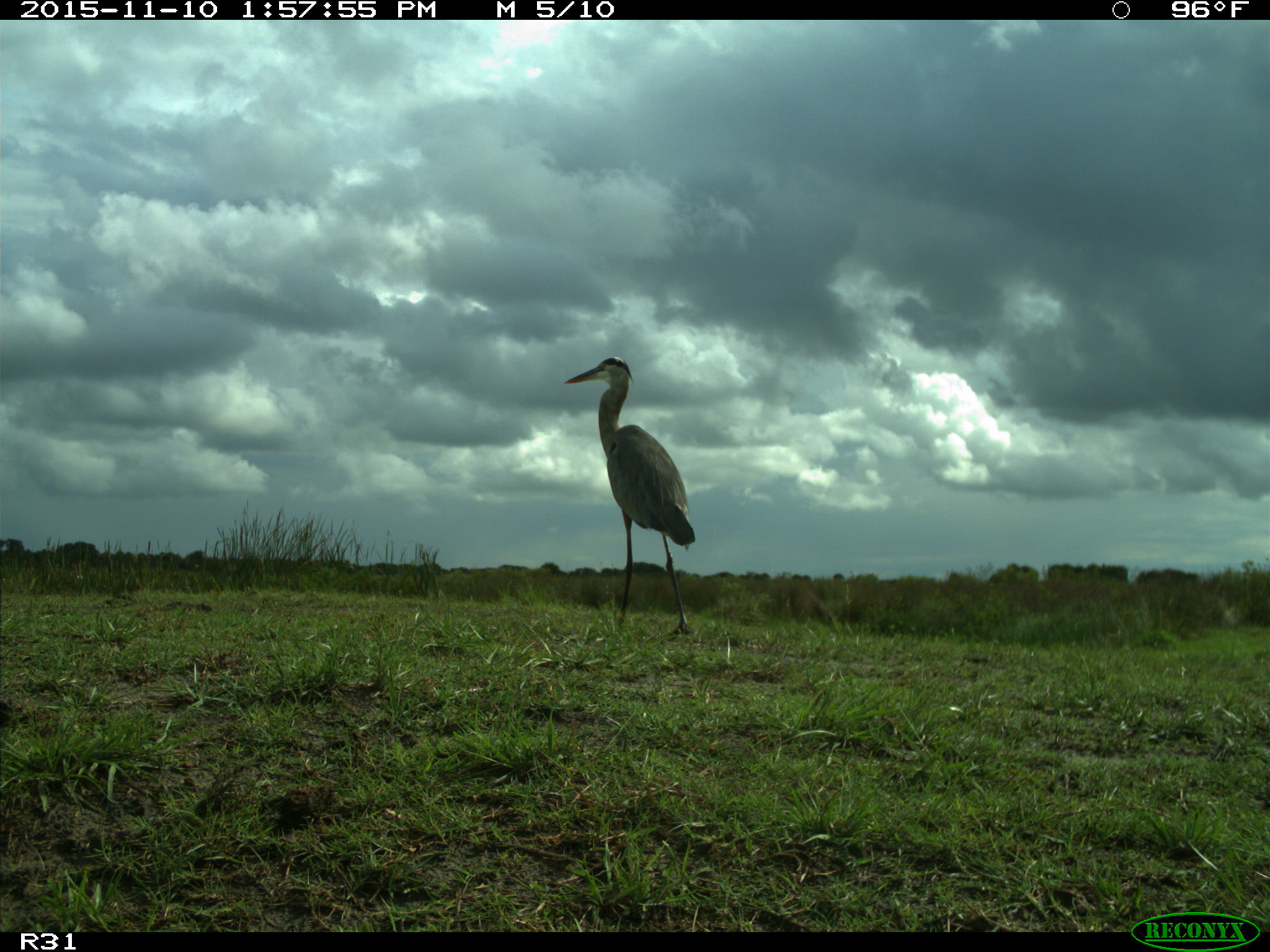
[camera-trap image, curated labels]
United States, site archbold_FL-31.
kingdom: Animalia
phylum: Chordata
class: Aves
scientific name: Aves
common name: birds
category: unidentified bird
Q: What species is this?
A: Unidentified bird (birds) (Aves).